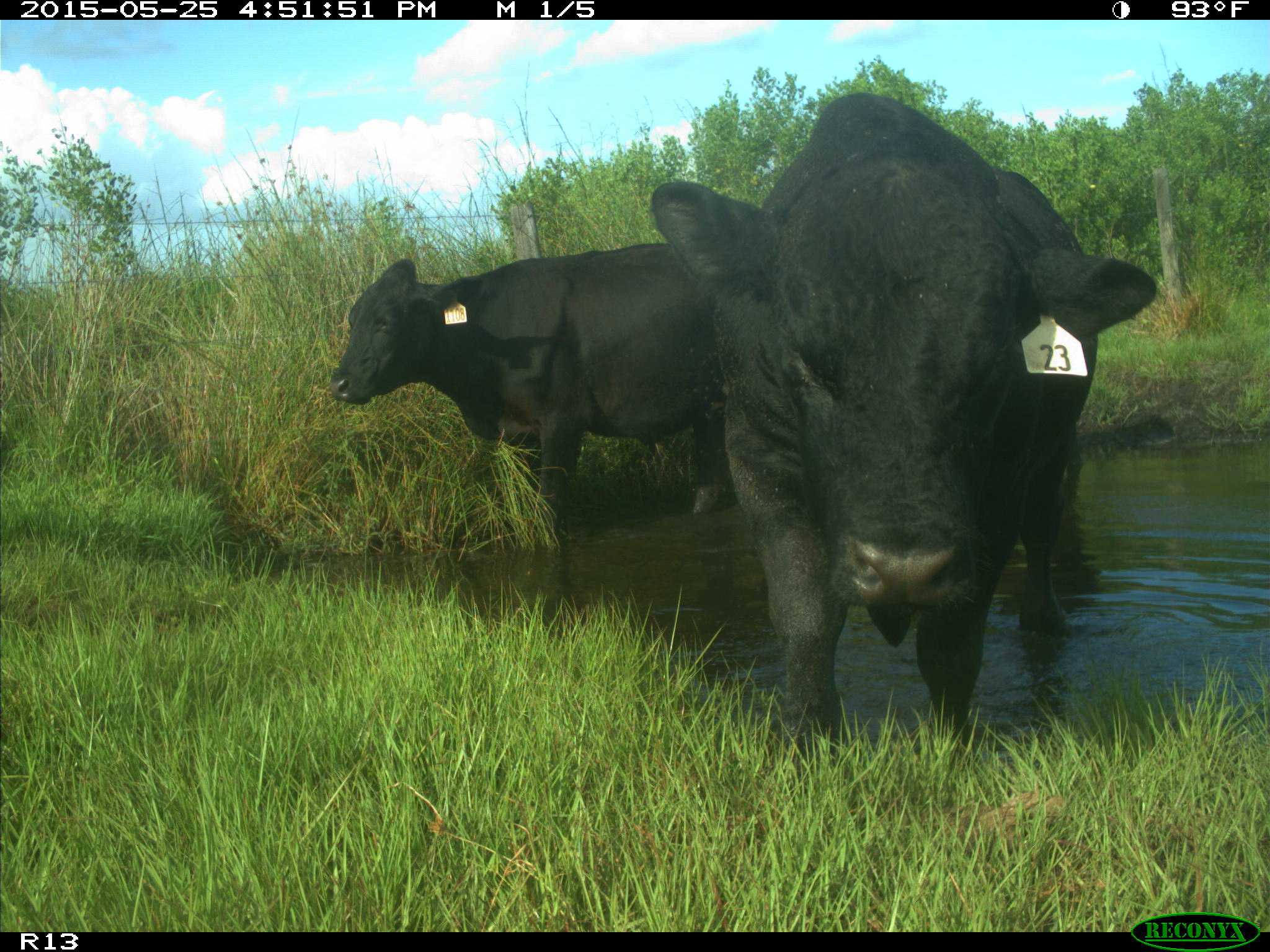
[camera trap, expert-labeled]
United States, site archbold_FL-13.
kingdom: Animalia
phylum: Chordata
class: Mammalia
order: Artiodactyla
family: Bovidae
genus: Bos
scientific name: Bos taurus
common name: domestic cow